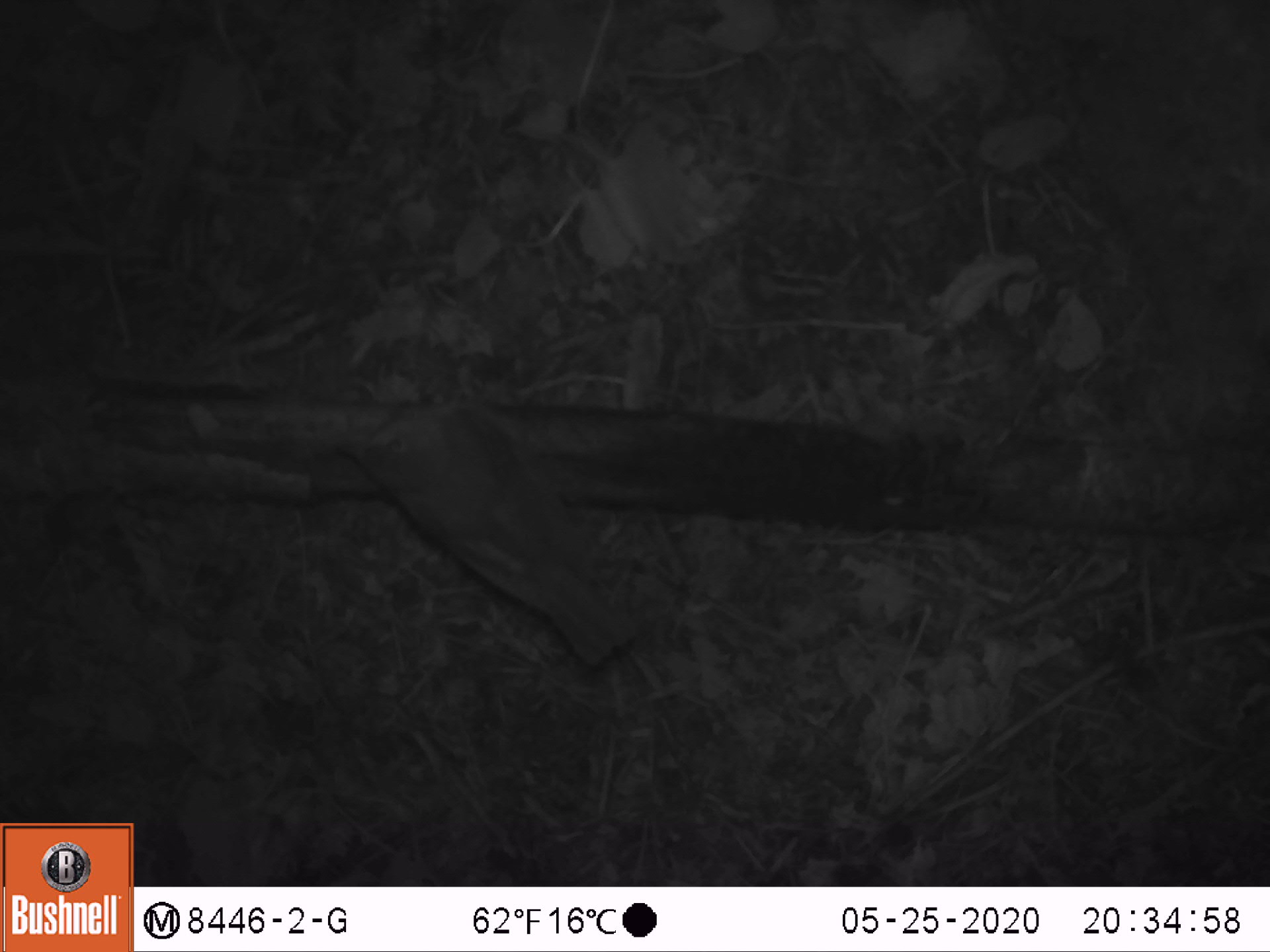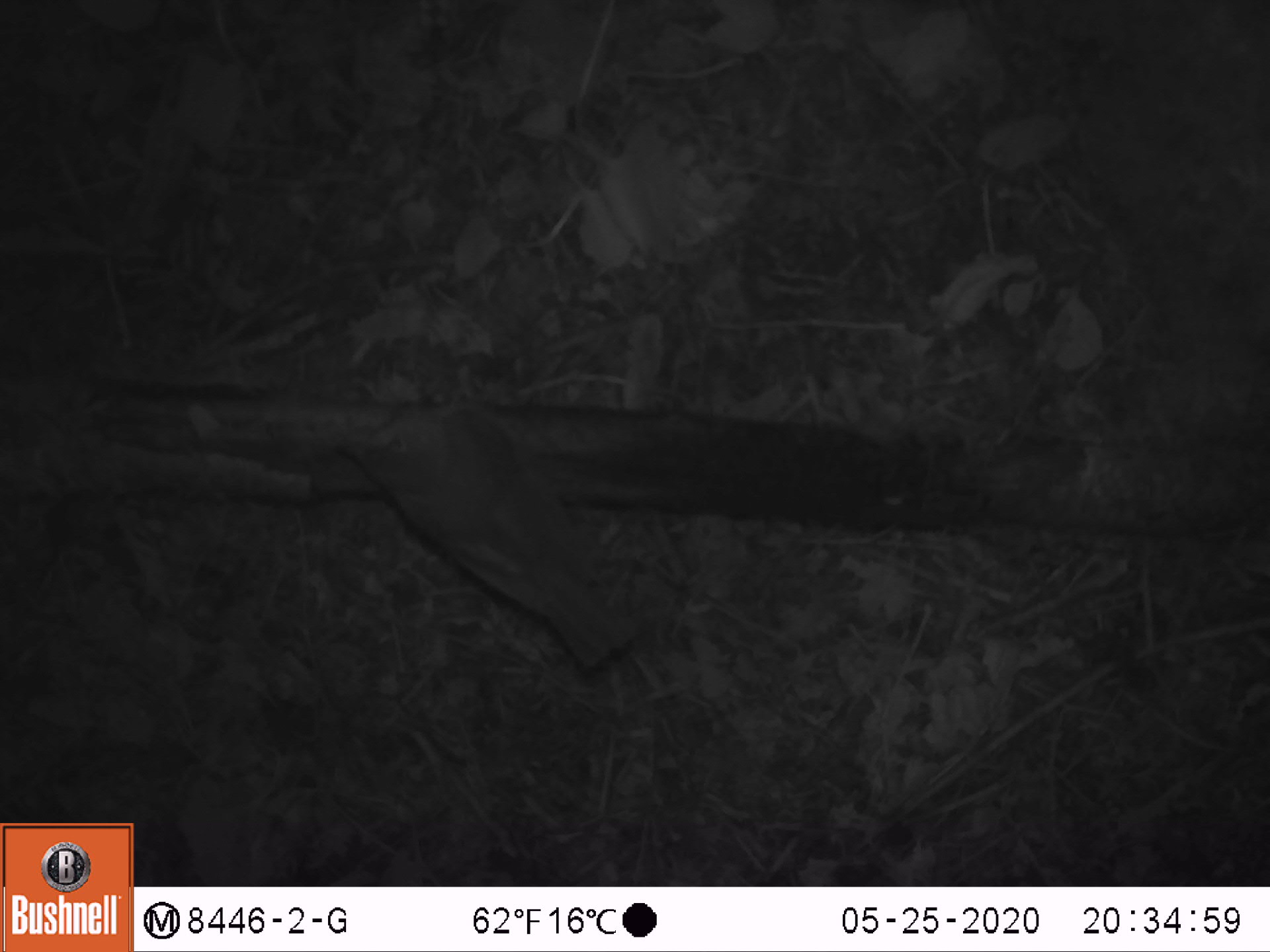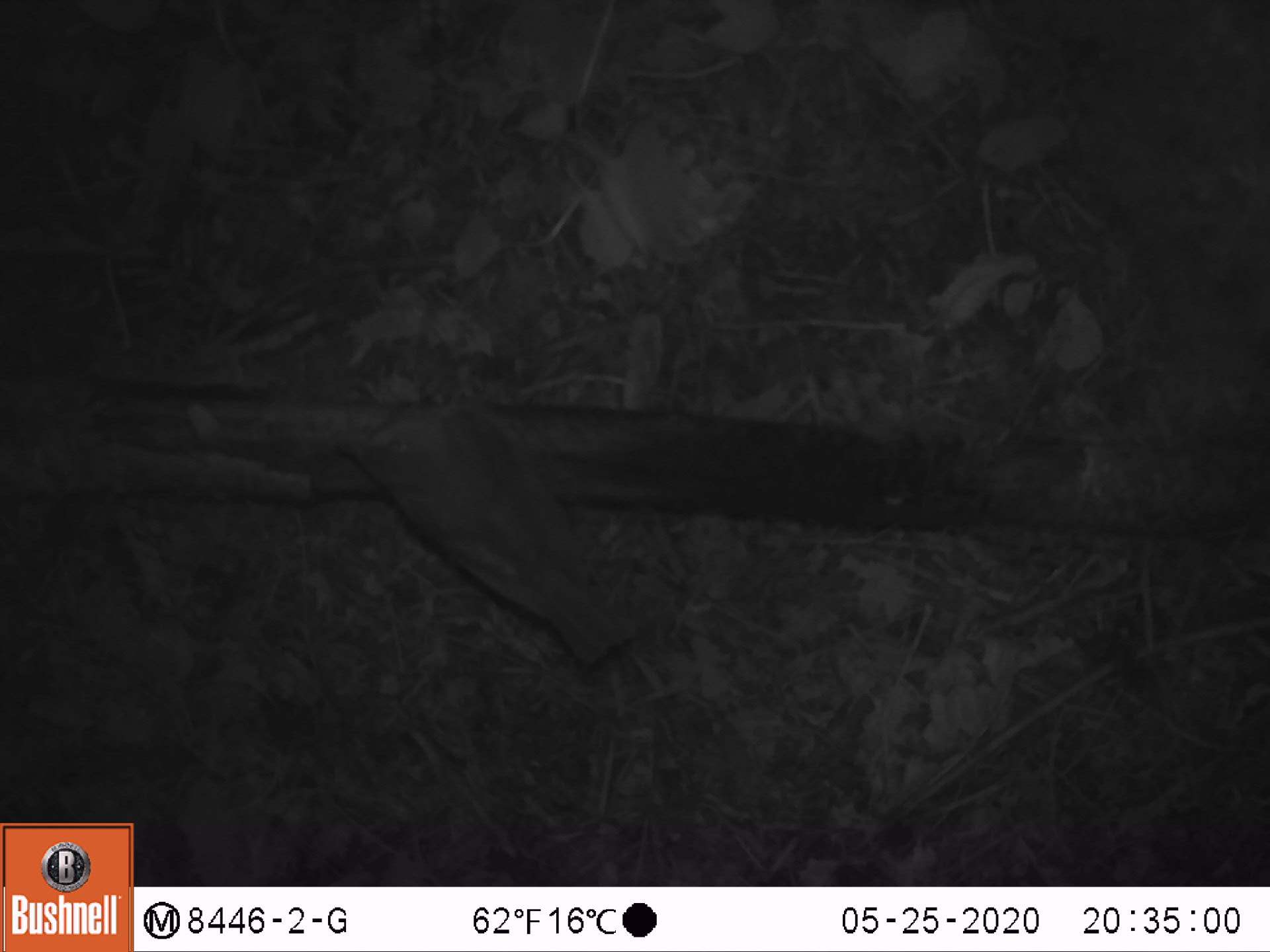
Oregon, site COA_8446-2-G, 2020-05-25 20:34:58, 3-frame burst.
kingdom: Animalia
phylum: Chordata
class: Aves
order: Passeriformes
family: Turdidae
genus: Catharus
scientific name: Catharus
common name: brown thrushes and nightingale-thrushes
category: catharus species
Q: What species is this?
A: Catharus species (brown thrushes and nightingale-thrushes) (Catharus).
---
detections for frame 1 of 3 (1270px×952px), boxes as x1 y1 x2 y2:
catharus species: 335 398 644 683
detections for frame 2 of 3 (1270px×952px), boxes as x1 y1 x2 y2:
catharus species: 329 394 647 673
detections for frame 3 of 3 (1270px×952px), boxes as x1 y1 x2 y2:
catharus species: 322 394 662 666